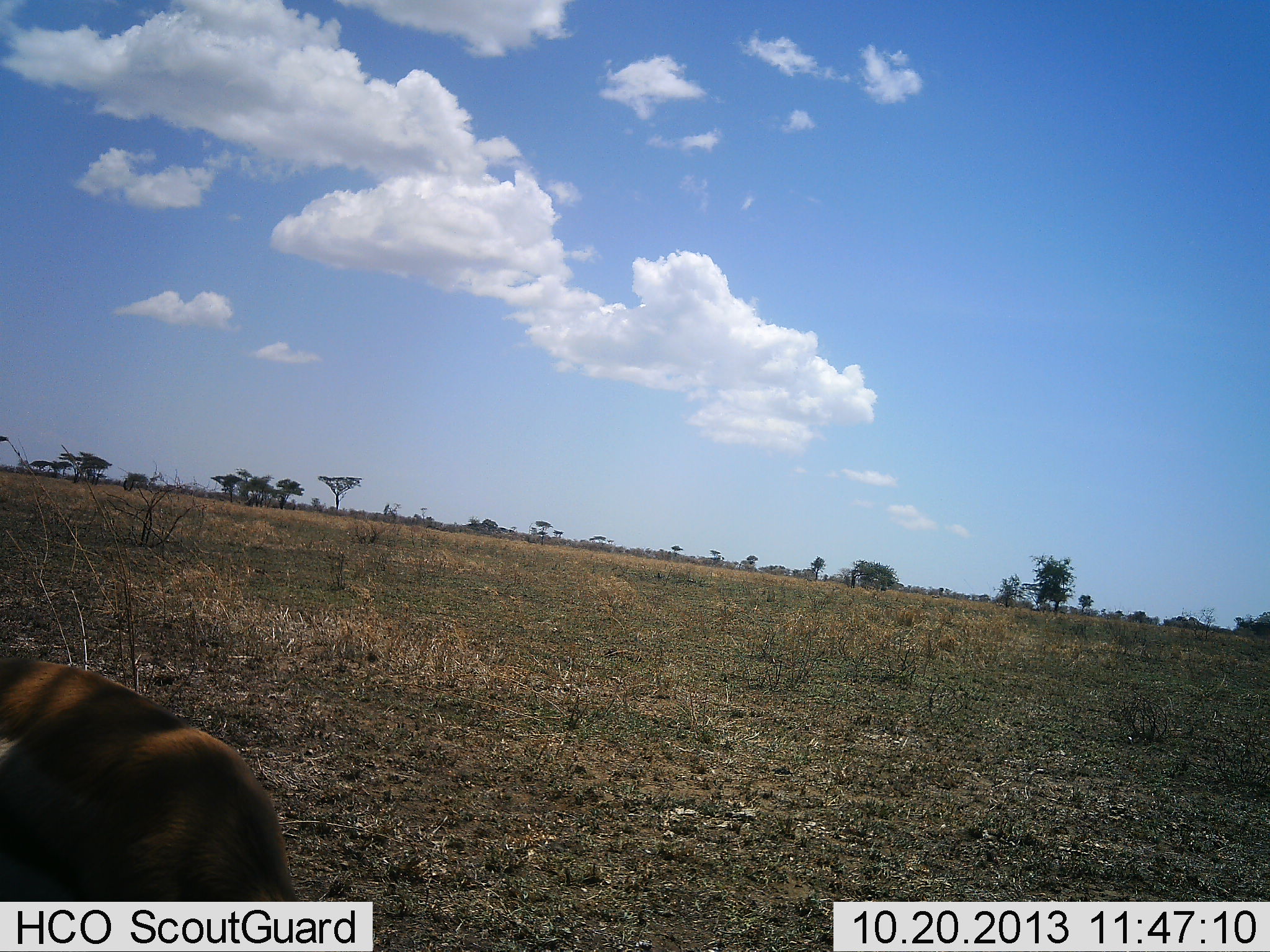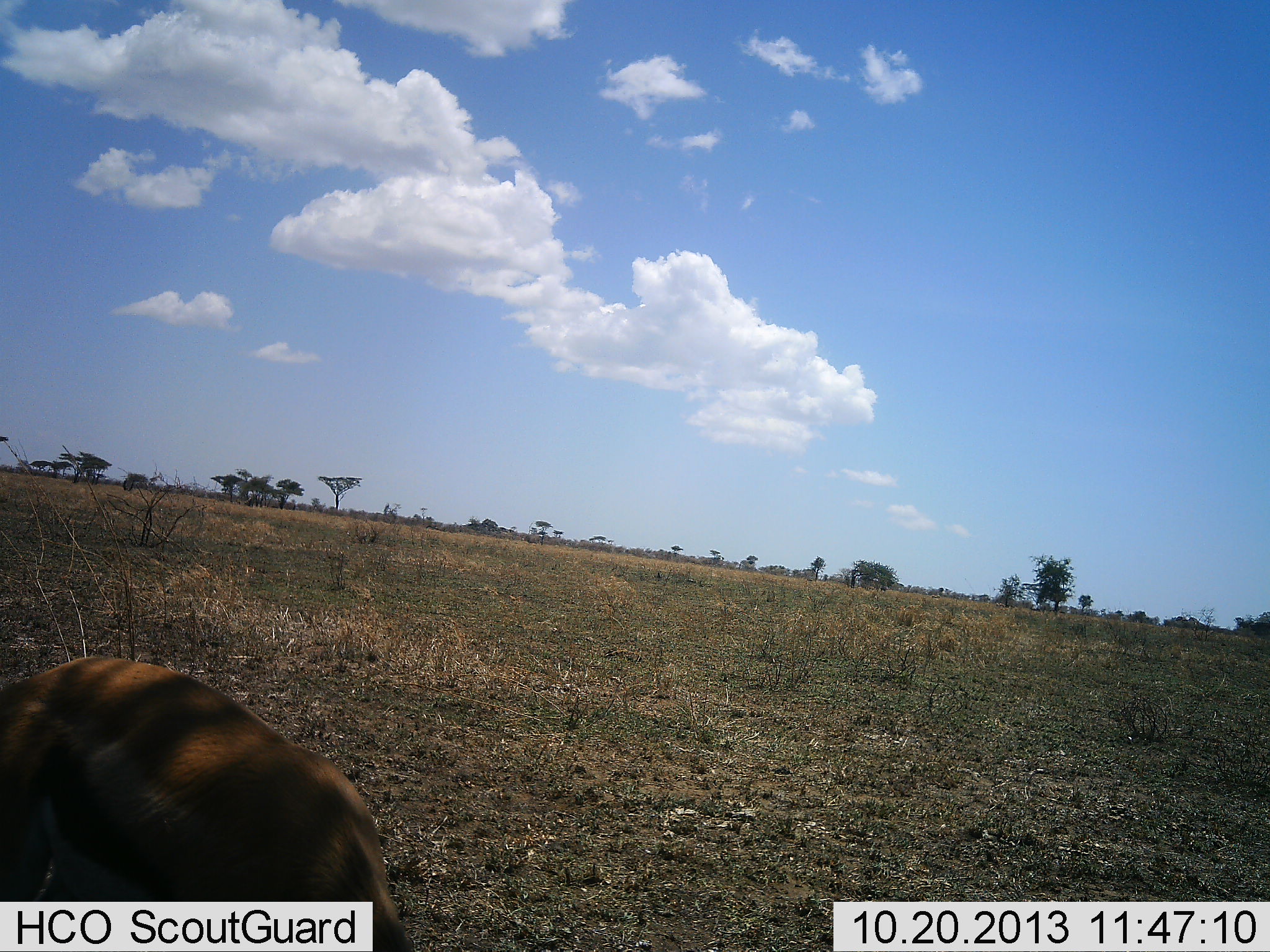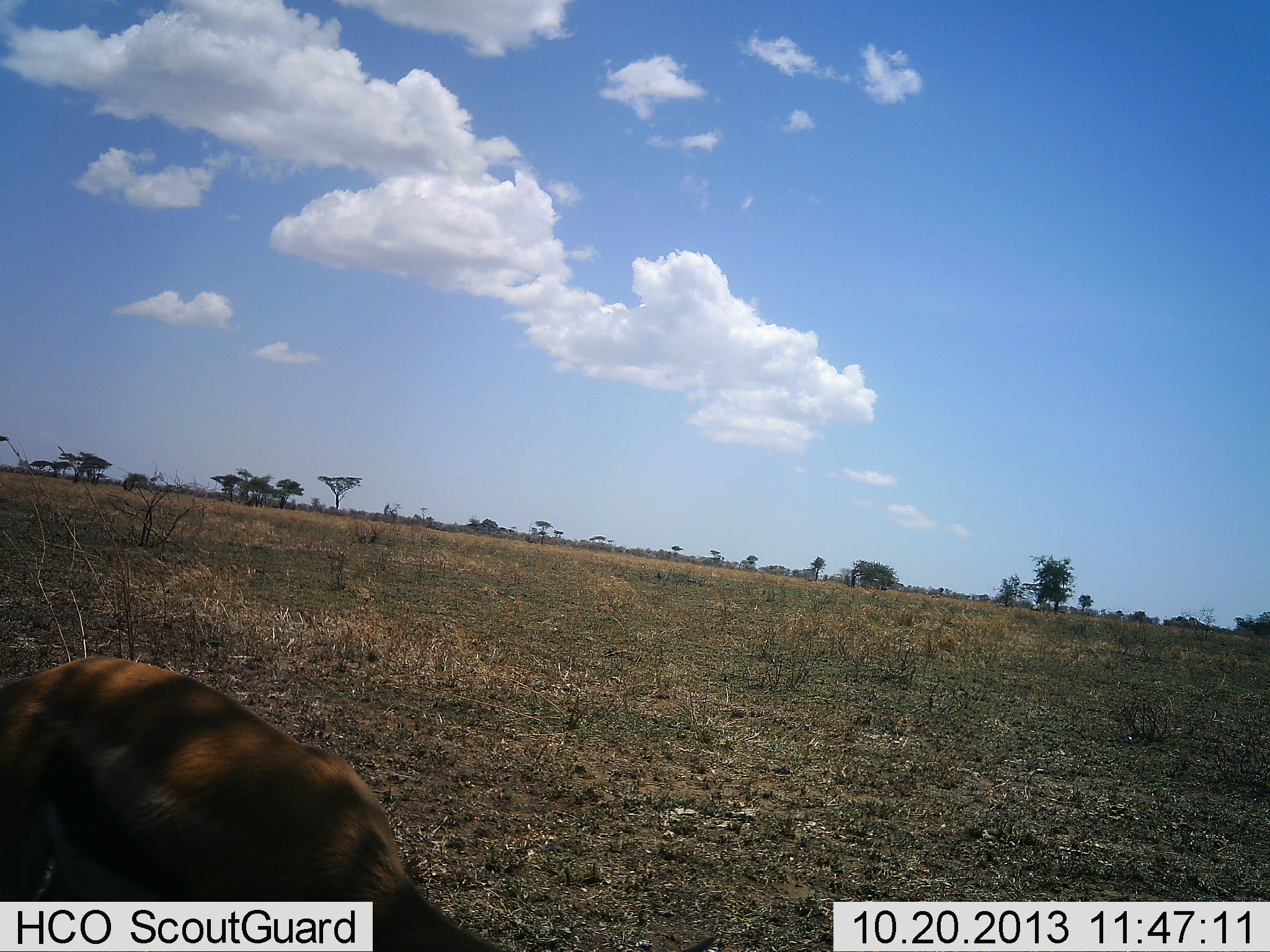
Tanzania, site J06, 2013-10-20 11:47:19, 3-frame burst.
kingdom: Animalia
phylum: Chordata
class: Mammalia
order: Artiodactyla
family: Bovidae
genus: Eudorcas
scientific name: Eudorcas thomsonii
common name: thomson's gazelle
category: gazellethomsons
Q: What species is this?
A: Gazellethomsons (thomson's gazelle) (Eudorcas thomsonii).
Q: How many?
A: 1.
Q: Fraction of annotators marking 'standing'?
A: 26%.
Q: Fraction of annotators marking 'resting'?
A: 5%.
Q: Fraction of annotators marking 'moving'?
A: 21%.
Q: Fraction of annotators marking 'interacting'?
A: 0%.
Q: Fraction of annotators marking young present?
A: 0%.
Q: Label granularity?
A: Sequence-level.